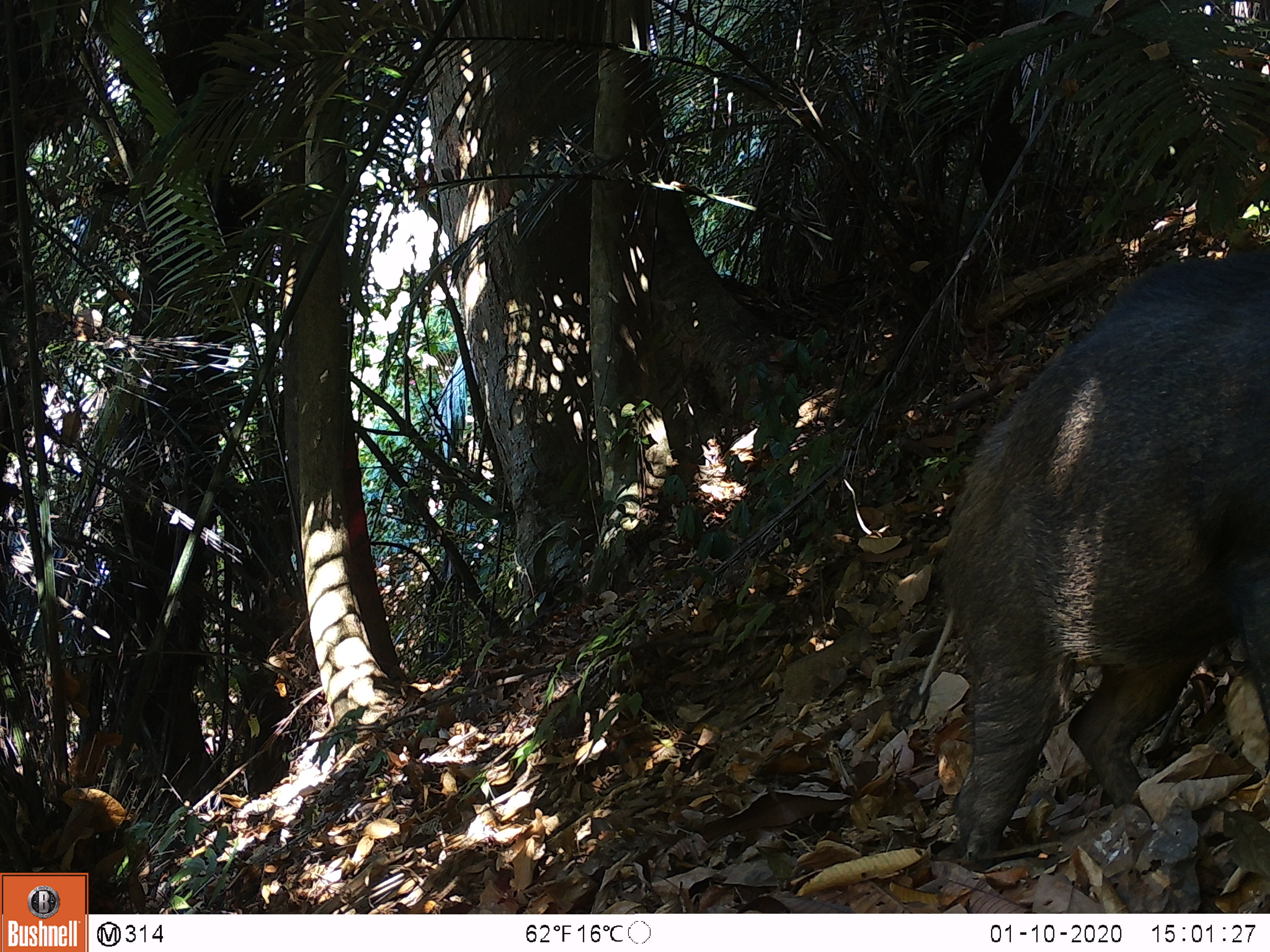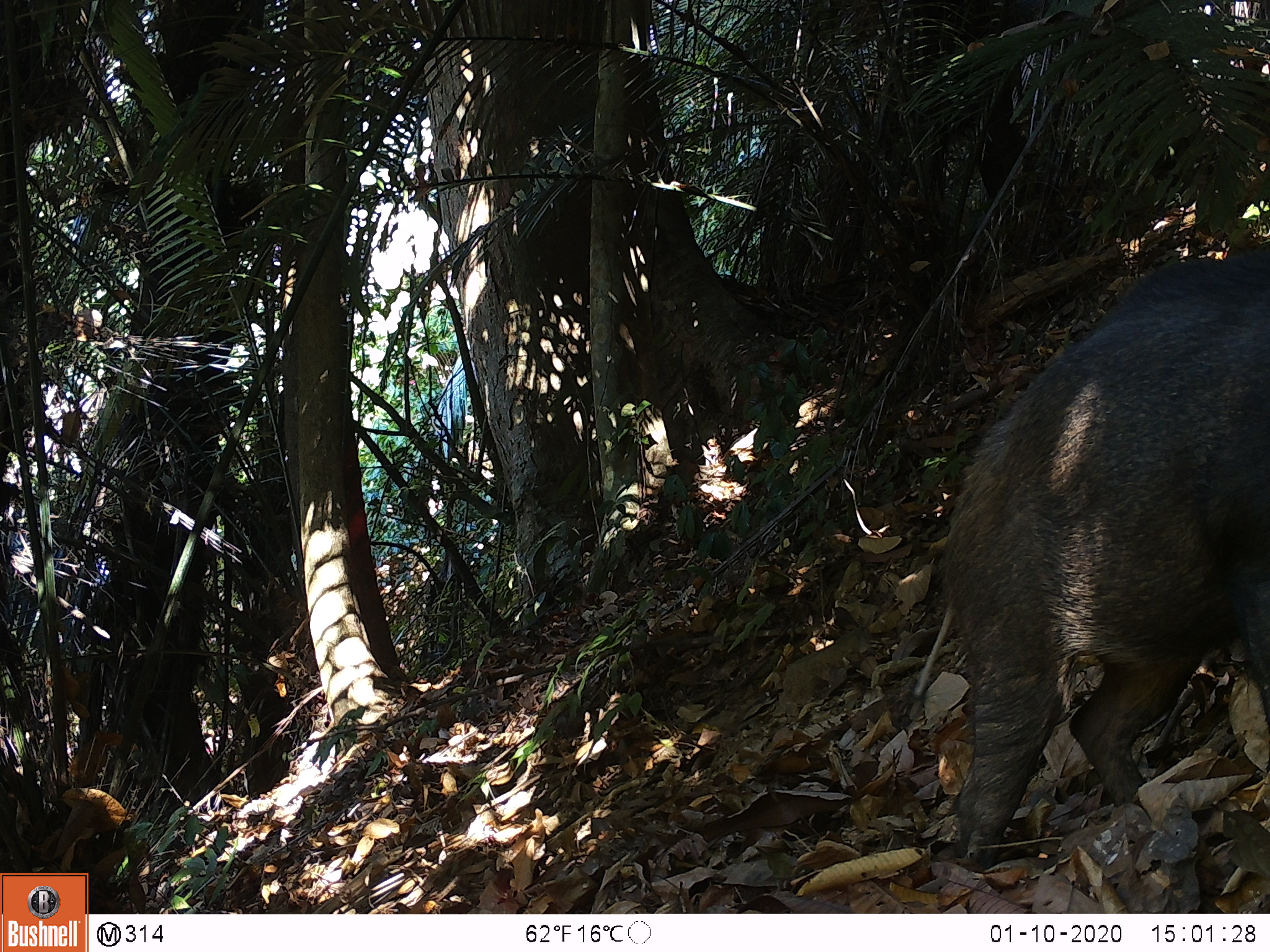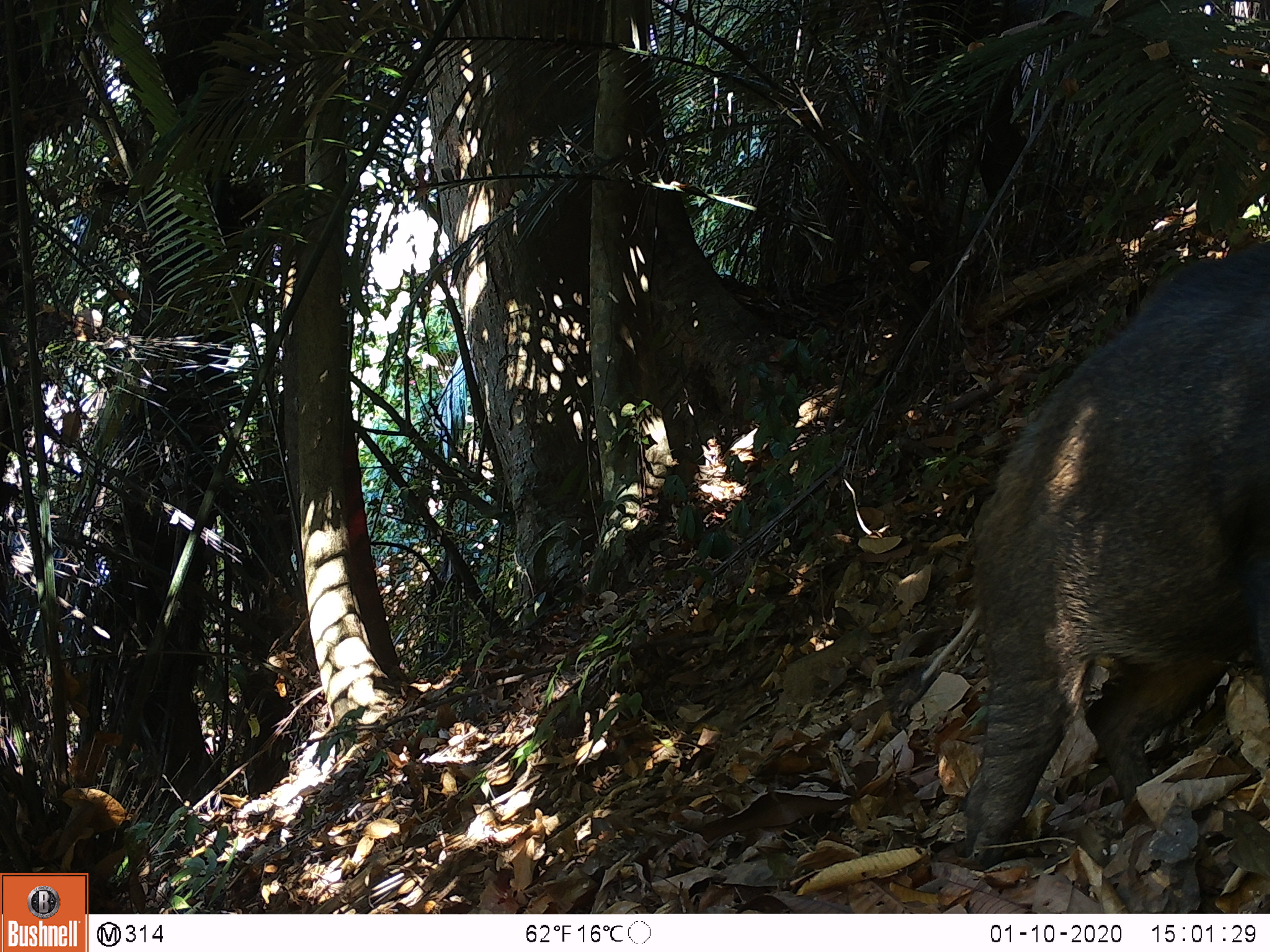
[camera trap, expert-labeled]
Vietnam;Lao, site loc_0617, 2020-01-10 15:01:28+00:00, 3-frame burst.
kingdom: Animalia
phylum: Chordata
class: Mammalia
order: Artiodactyla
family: Suidae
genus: Sus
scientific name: Sus scrofa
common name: eurasian wild pig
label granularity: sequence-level